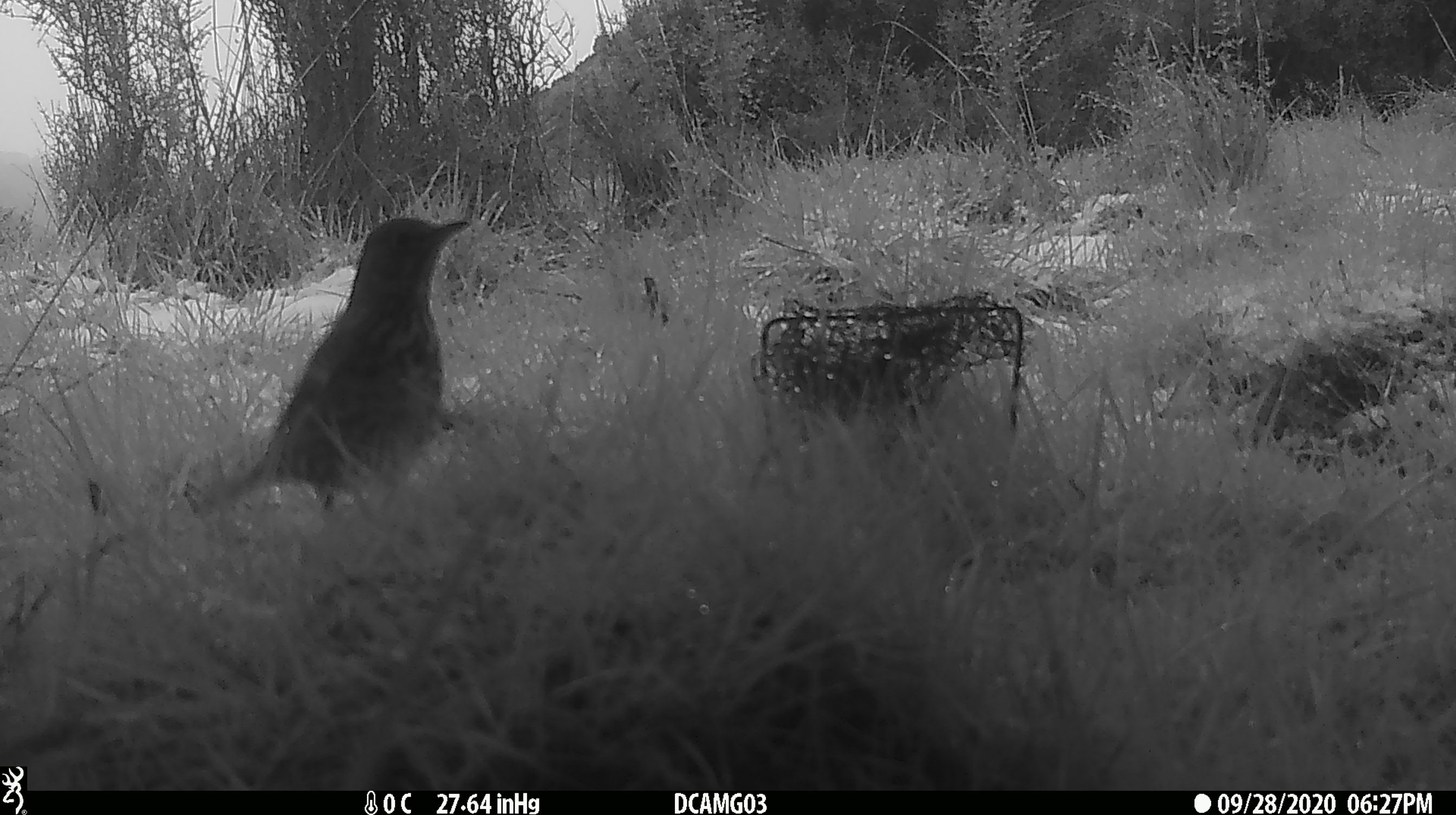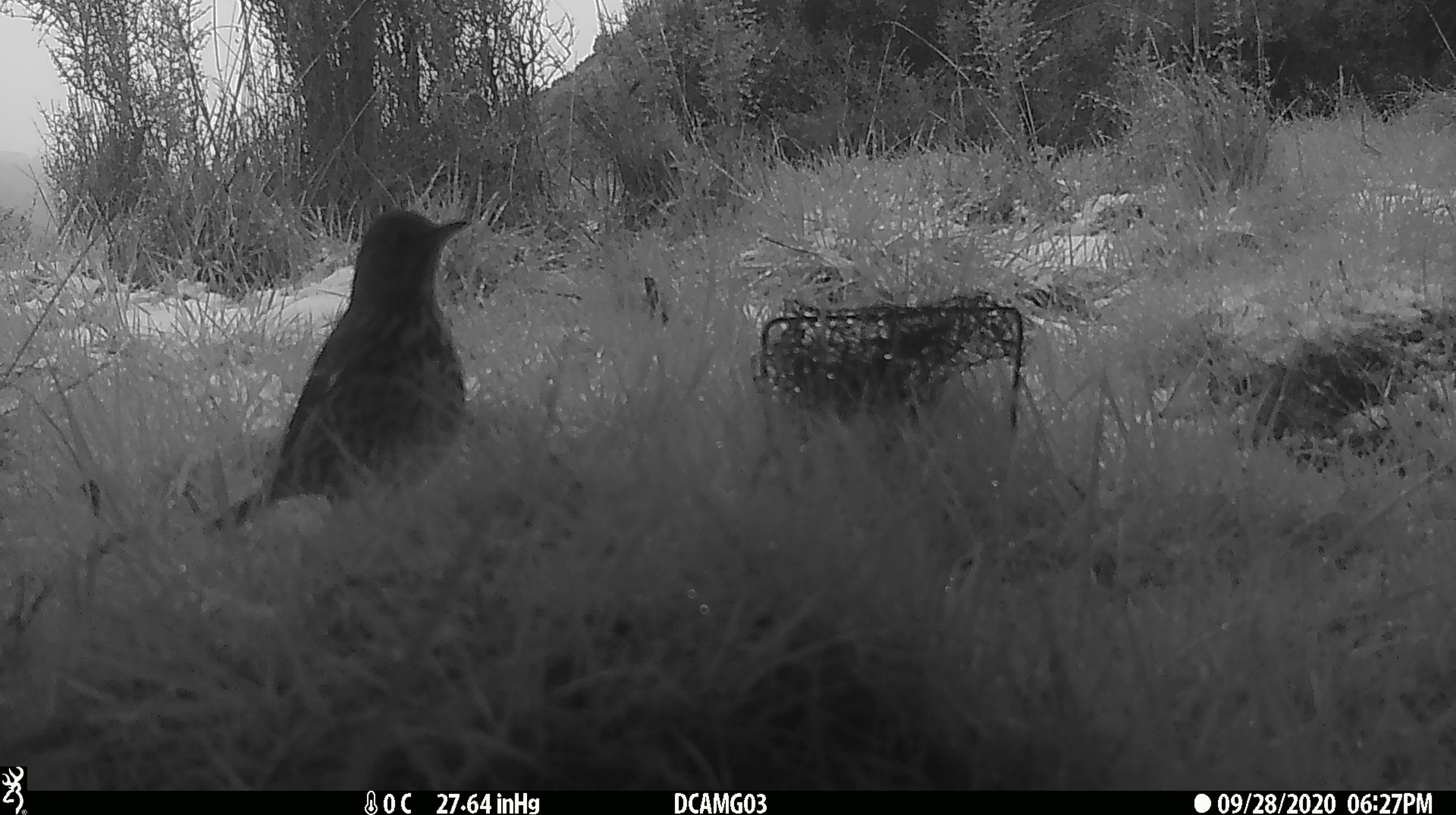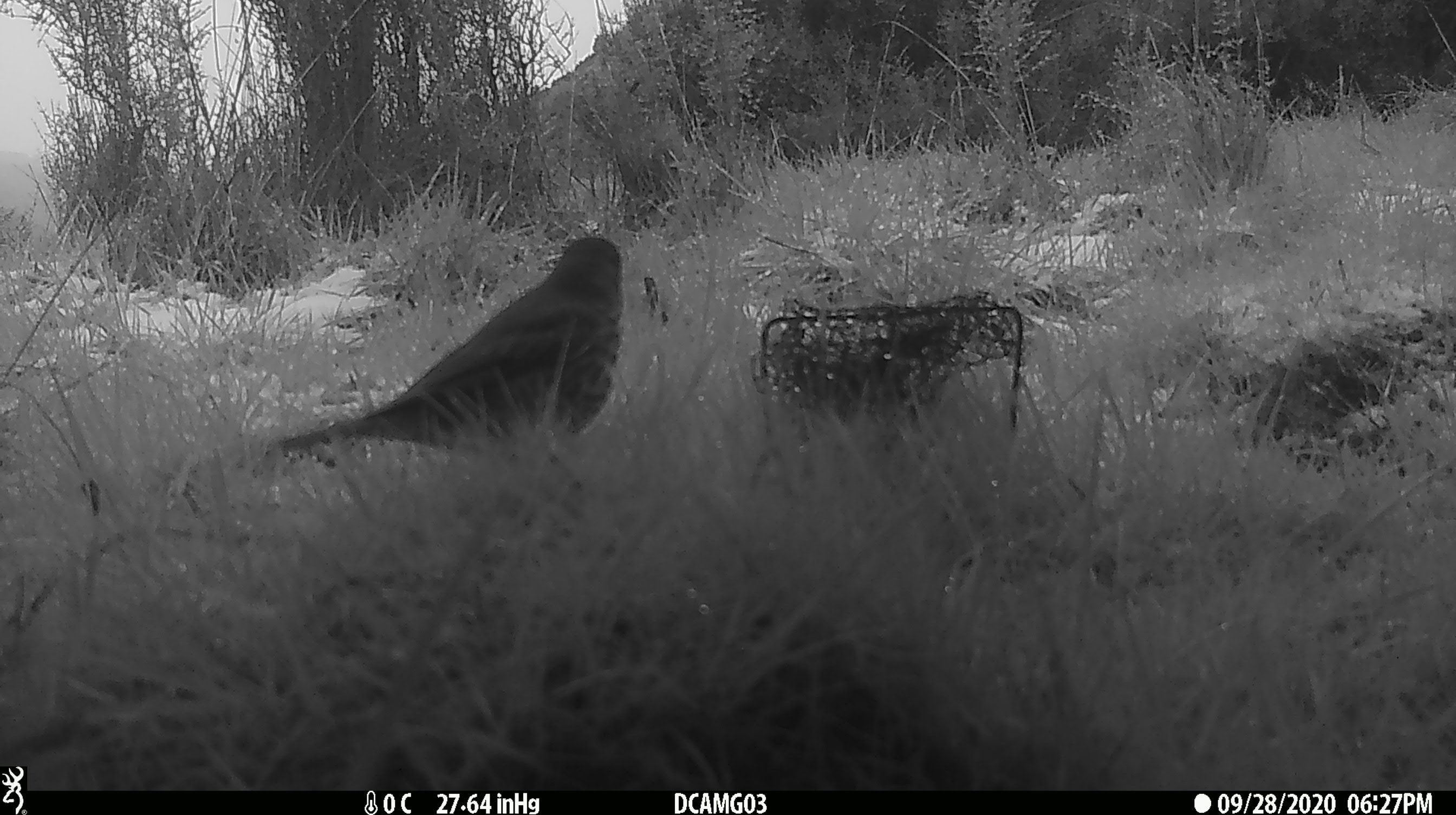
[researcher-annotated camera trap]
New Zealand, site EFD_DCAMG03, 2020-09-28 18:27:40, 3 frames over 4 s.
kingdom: Animalia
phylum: Chordata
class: Aves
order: Passeriformes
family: Turdidae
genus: Turdus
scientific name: Turdus philomelos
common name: song thrush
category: thrush